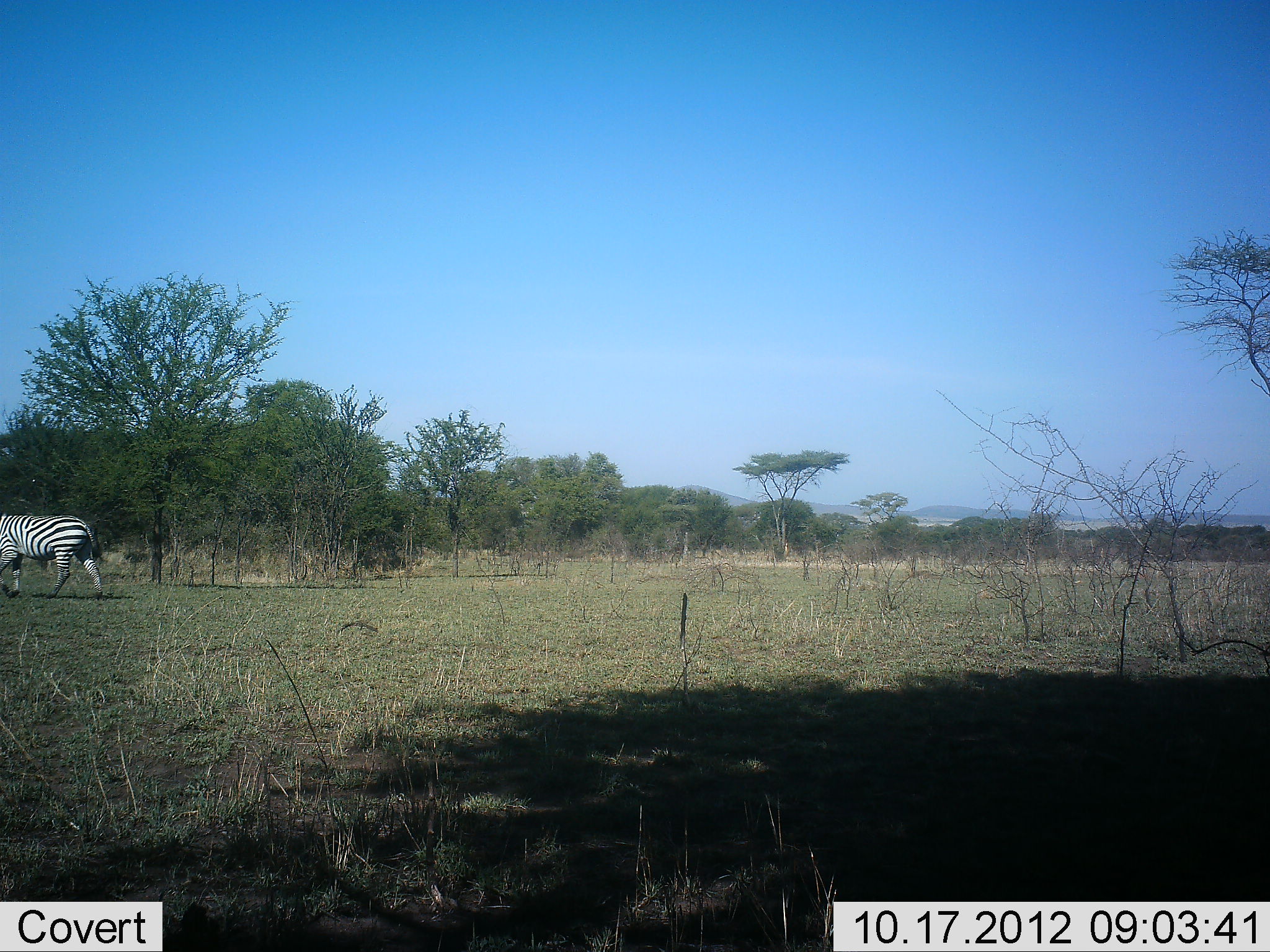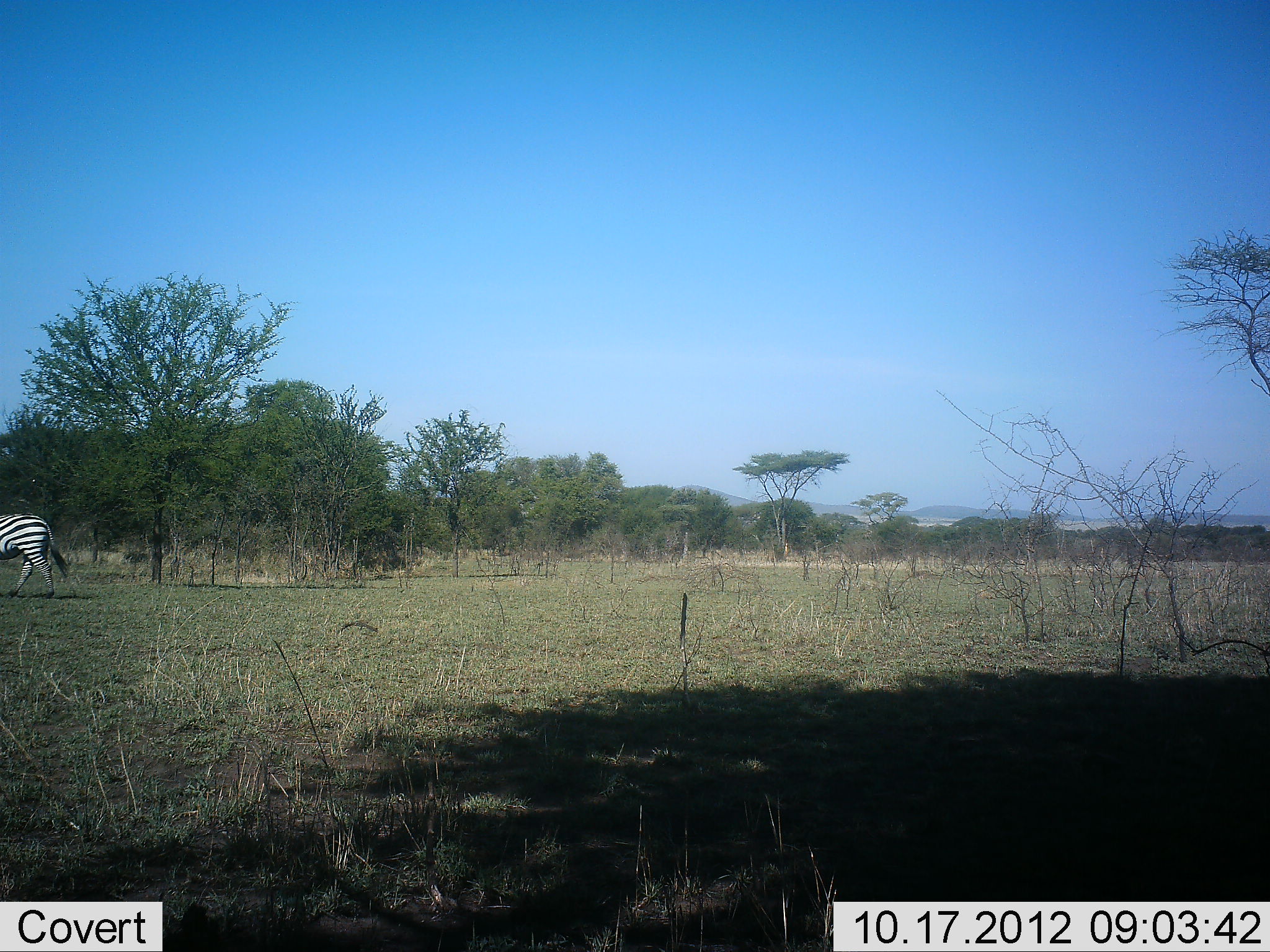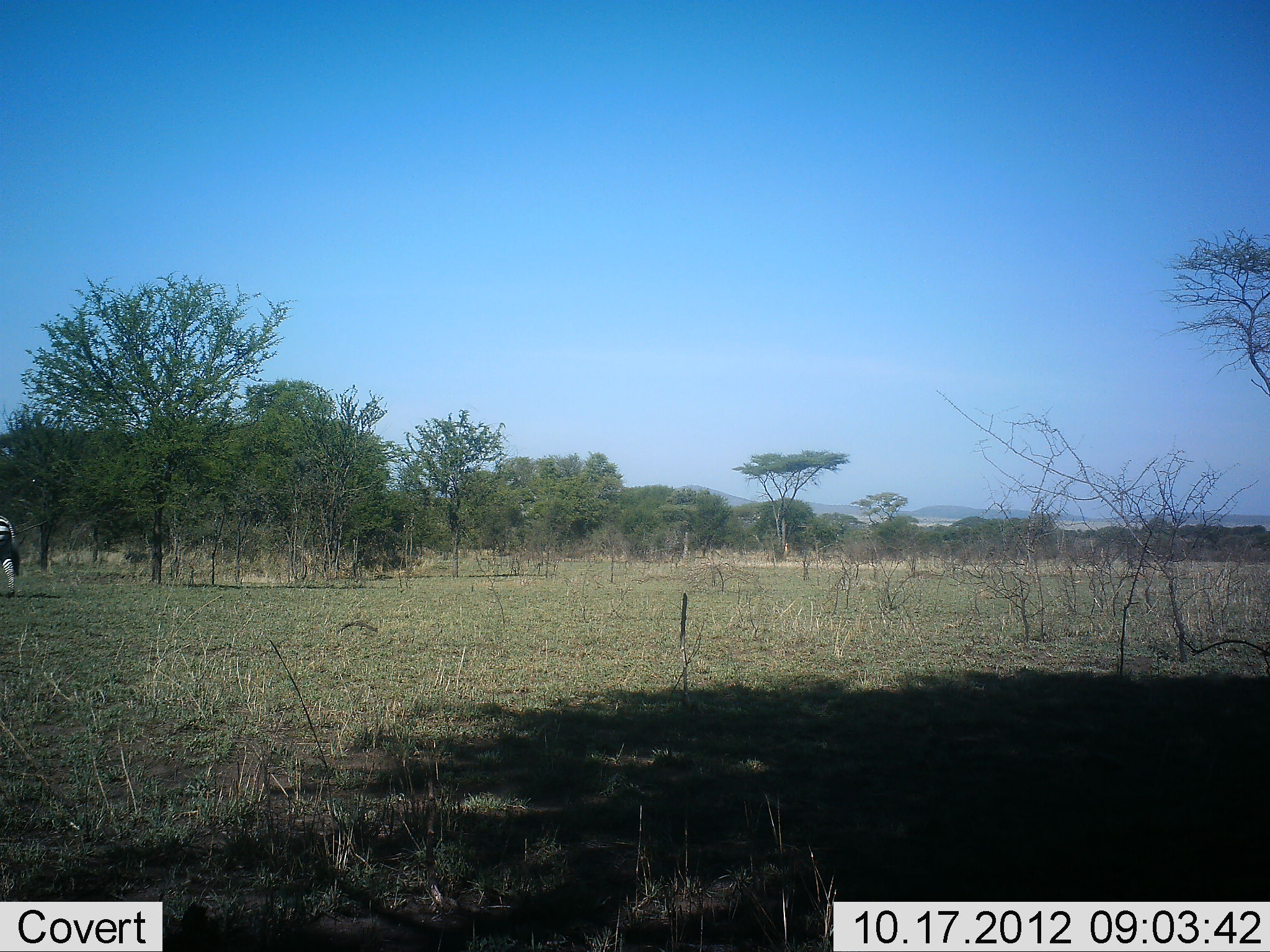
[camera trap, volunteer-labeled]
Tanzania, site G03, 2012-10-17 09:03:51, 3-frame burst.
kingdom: Animalia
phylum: Chordata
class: Mammalia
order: Perissodactyla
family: Equidae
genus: Equus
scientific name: Equus quagga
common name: plains zebra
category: zebra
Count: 1.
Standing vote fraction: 10%.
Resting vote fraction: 0%.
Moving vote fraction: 90%.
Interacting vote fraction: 0%.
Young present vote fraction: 0%.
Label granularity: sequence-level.